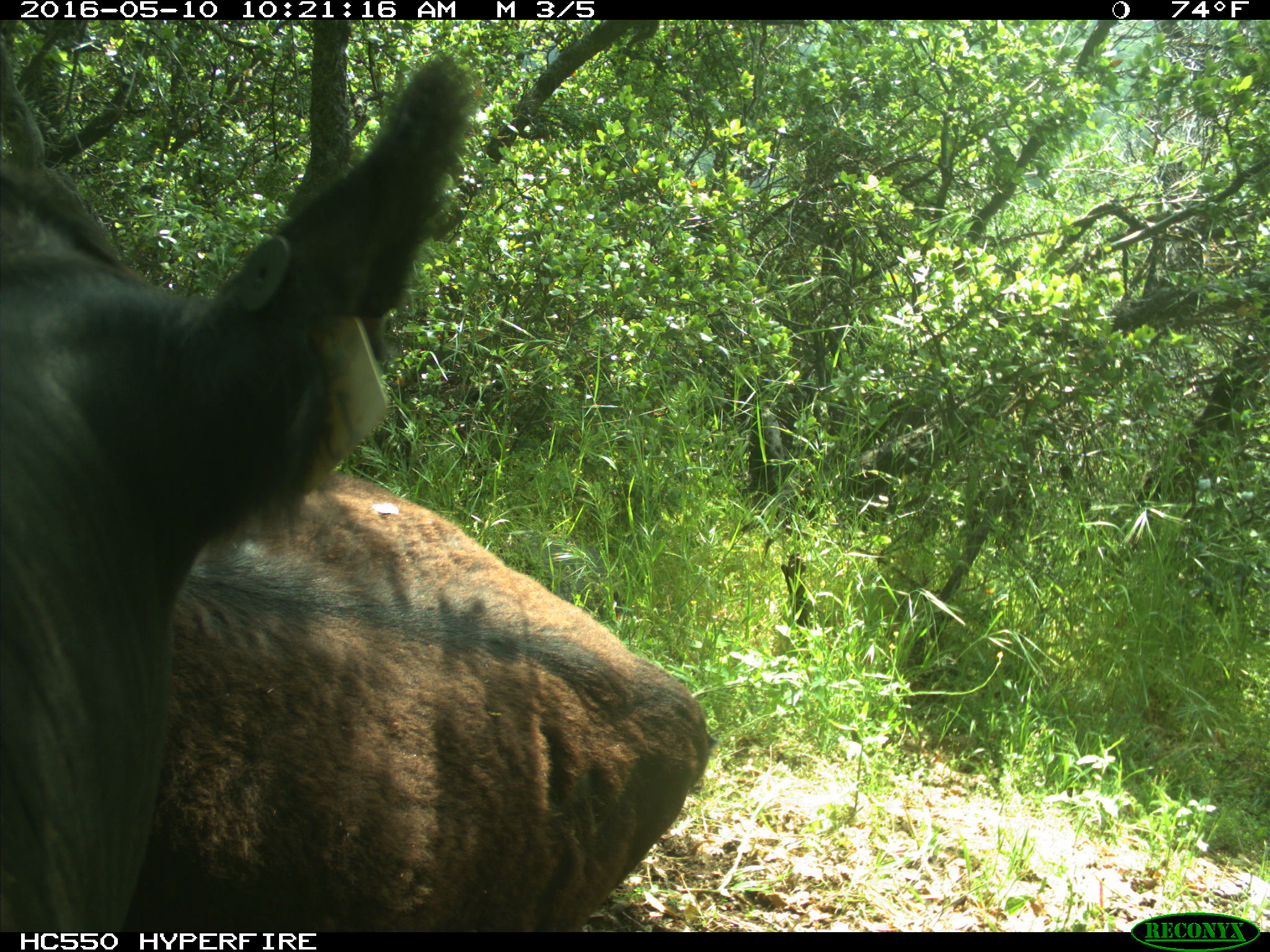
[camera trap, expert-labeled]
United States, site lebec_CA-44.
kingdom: Animalia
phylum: Chordata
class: Mammalia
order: Artiodactyla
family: Bovidae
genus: Bos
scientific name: Bos taurus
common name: domestic cow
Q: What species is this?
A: Bos taurus (domestic cow).